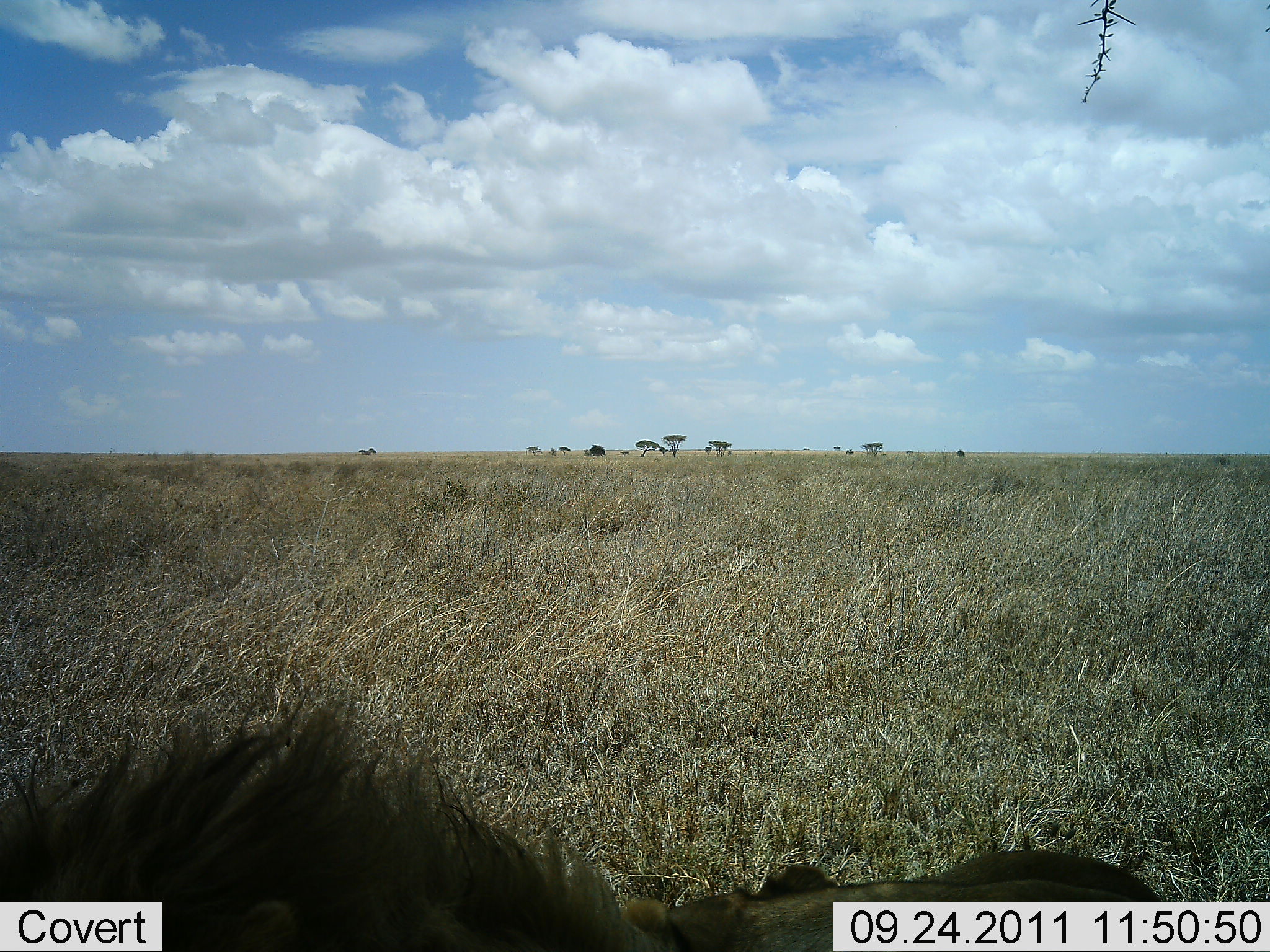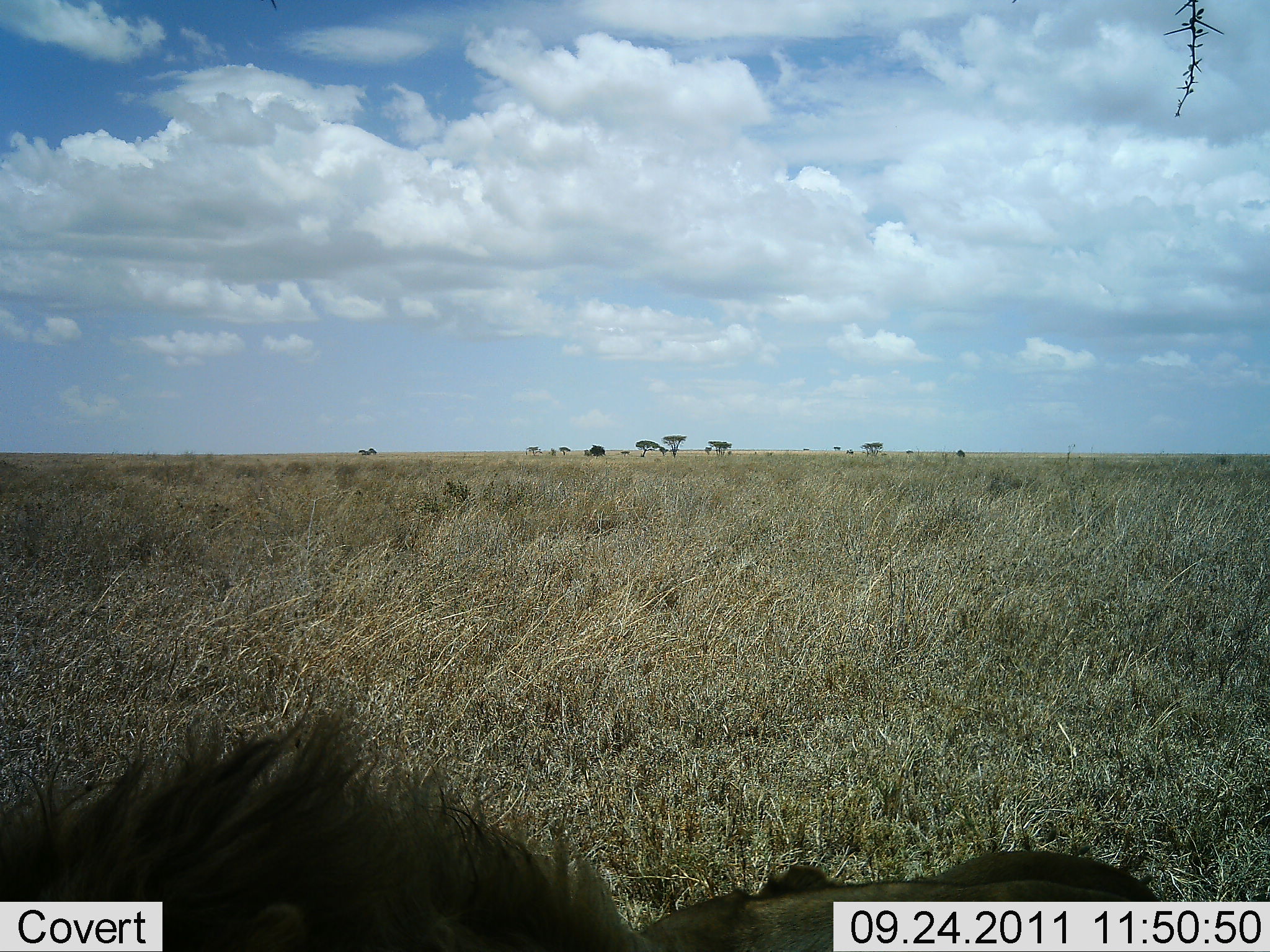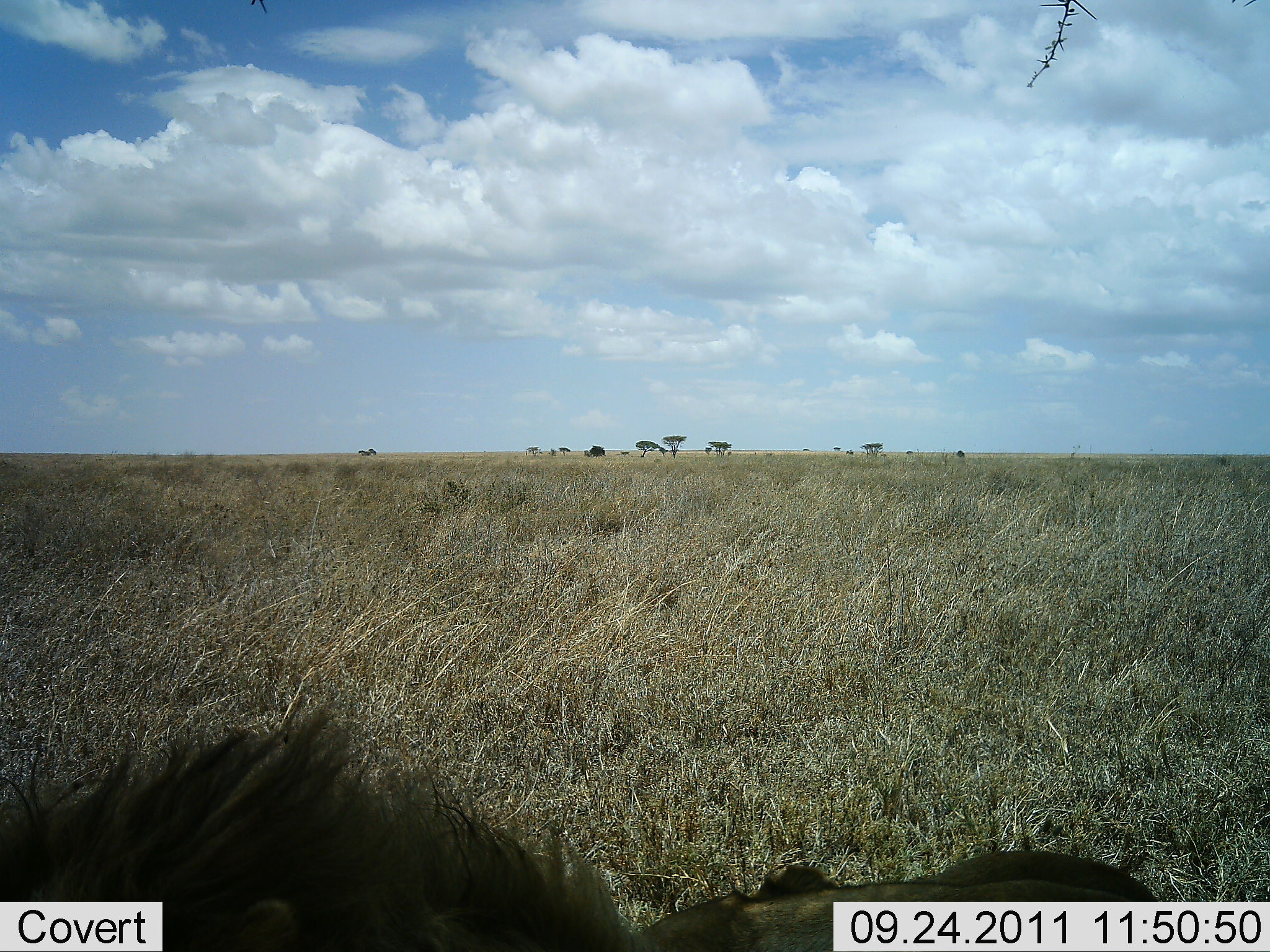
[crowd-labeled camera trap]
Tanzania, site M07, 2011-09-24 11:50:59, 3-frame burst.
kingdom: Animalia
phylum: Chordata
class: Mammalia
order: Carnivora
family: Felidae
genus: Panthera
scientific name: Panthera leo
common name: lion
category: lionmale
Lionmale (lion) (Panthera leo), count 1. Behavior (volunteer vote fractions): standing 27%, resting 73%, moving 0%, interacting 0%. Young present (vote fraction): 0%. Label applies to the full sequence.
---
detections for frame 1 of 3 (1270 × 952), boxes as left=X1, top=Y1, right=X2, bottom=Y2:
animal: left=1, top=699, right=1163, bottom=952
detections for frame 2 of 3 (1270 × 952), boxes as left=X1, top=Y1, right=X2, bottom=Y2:
animal: left=0, top=712, right=1170, bottom=952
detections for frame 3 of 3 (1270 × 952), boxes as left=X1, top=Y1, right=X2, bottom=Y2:
animal: left=1, top=707, right=1166, bottom=952